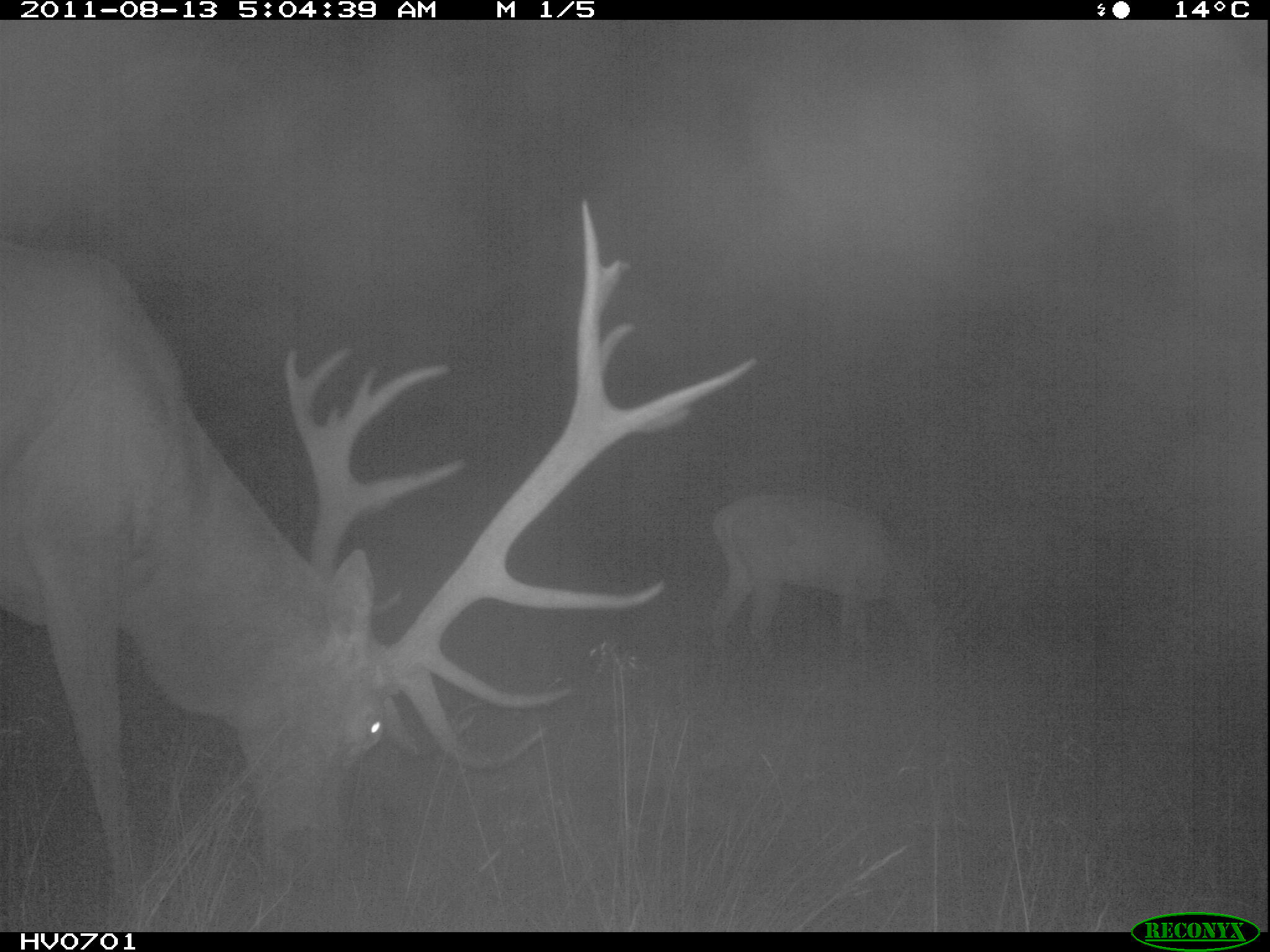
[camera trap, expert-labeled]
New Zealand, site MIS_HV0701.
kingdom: Animalia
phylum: Chordata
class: Mammalia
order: Artiodactyla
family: Cervidae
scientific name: Cervidae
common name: deer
Deer (Cervidae).